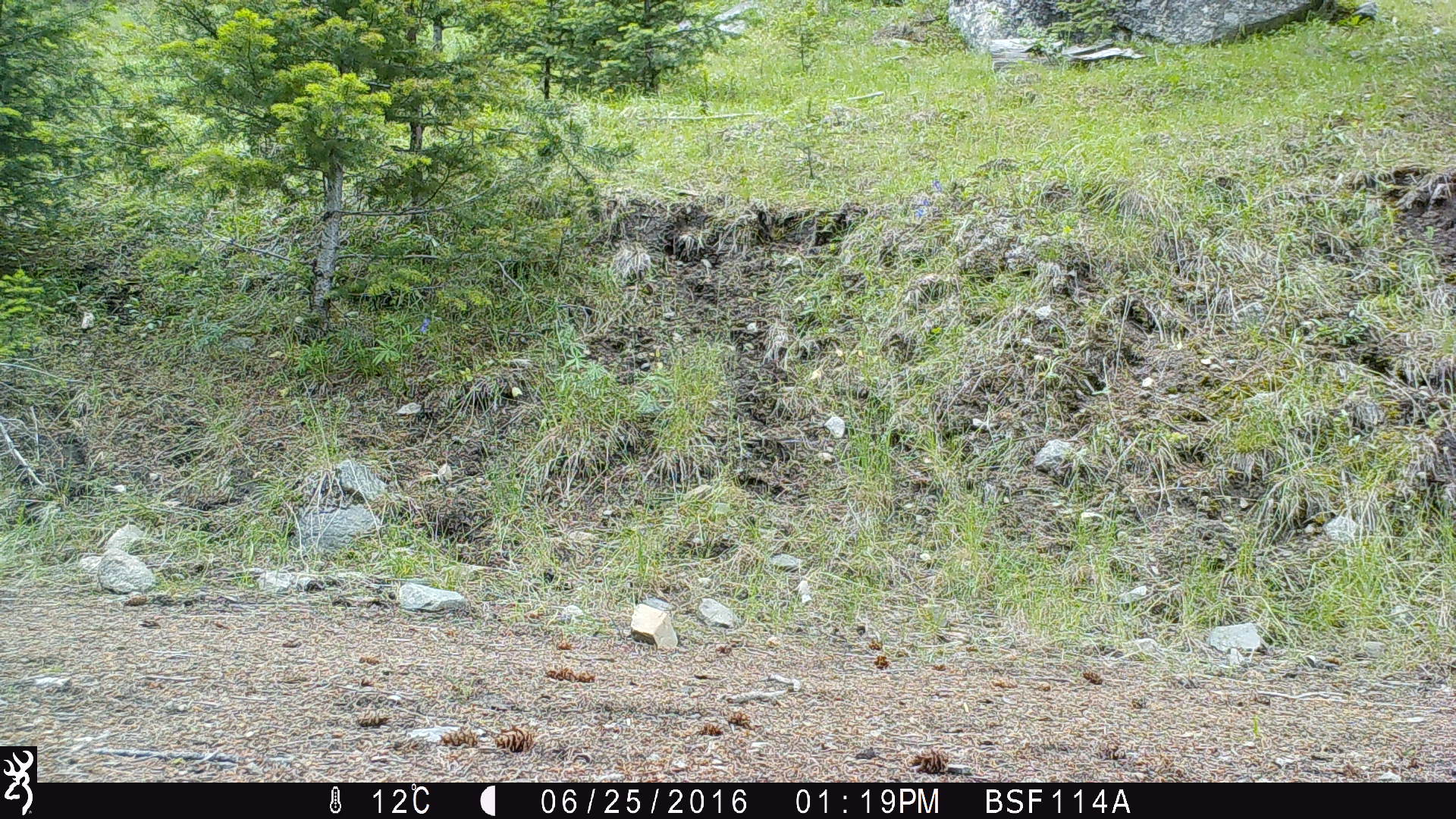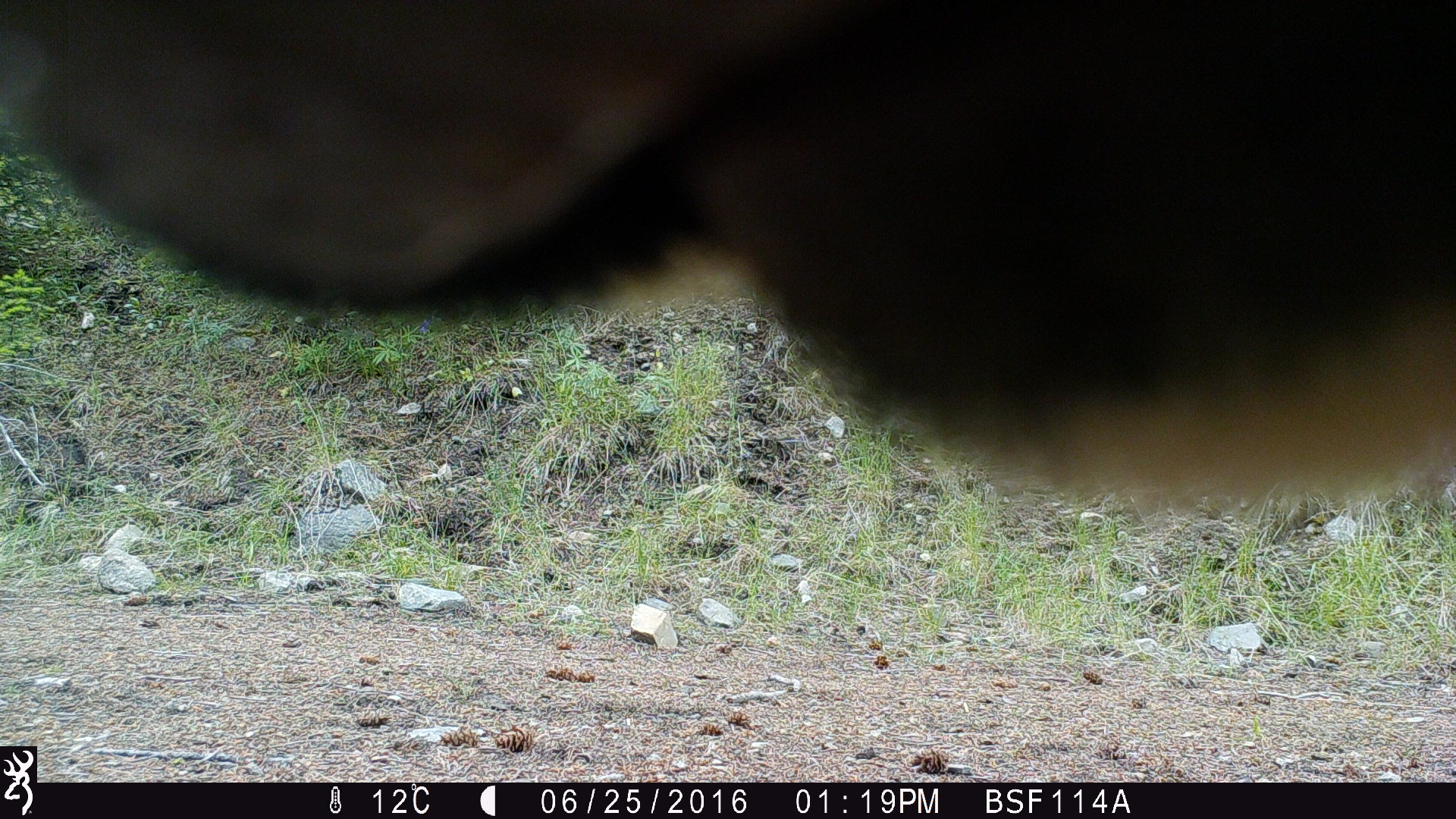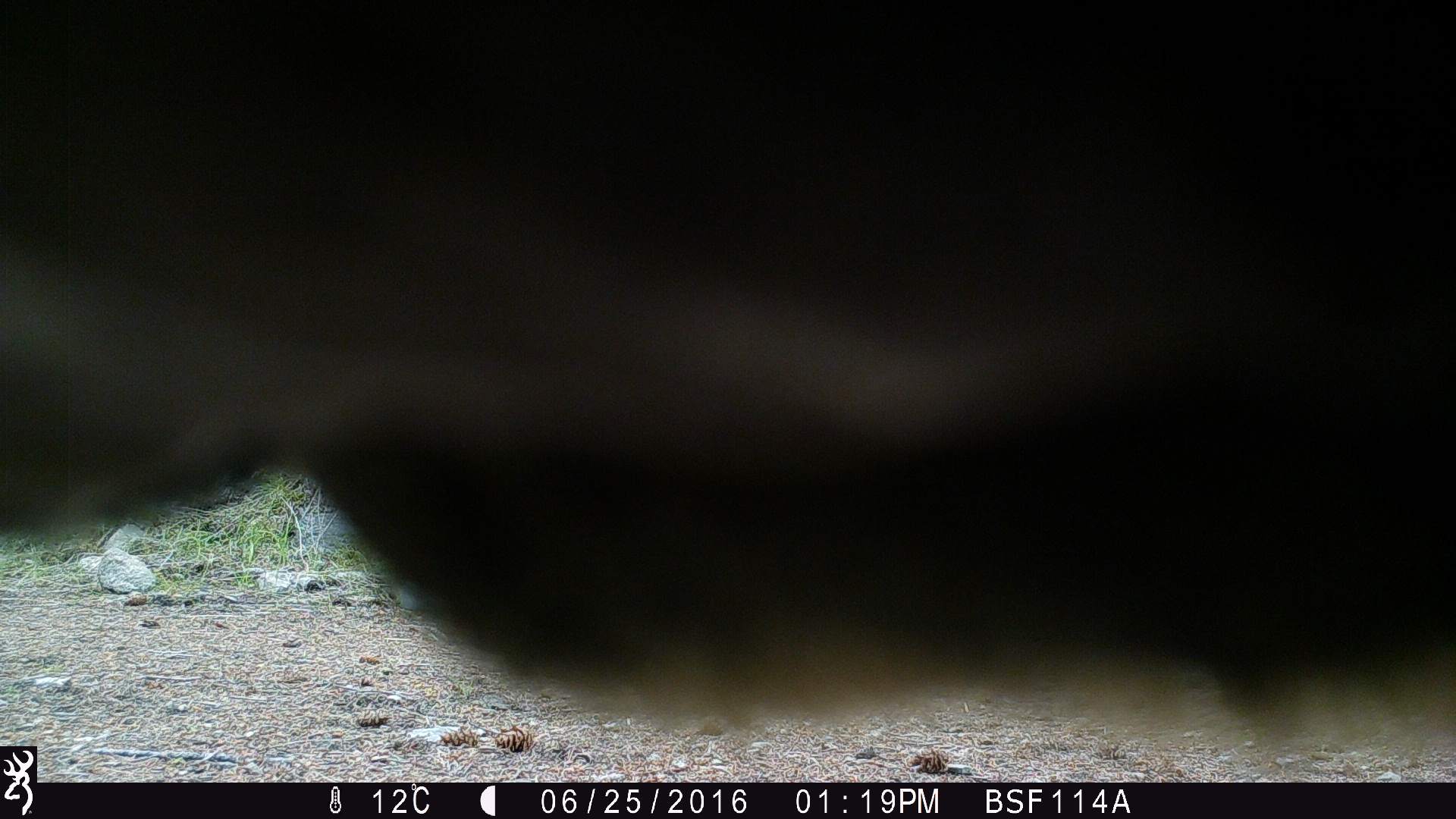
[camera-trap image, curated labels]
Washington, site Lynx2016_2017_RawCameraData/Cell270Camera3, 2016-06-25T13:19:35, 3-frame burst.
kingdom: Animalia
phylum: Chordata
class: Mammalia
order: Artiodactyla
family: Bovidae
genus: Bos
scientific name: Bos taurus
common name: domestic cattle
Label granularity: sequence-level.